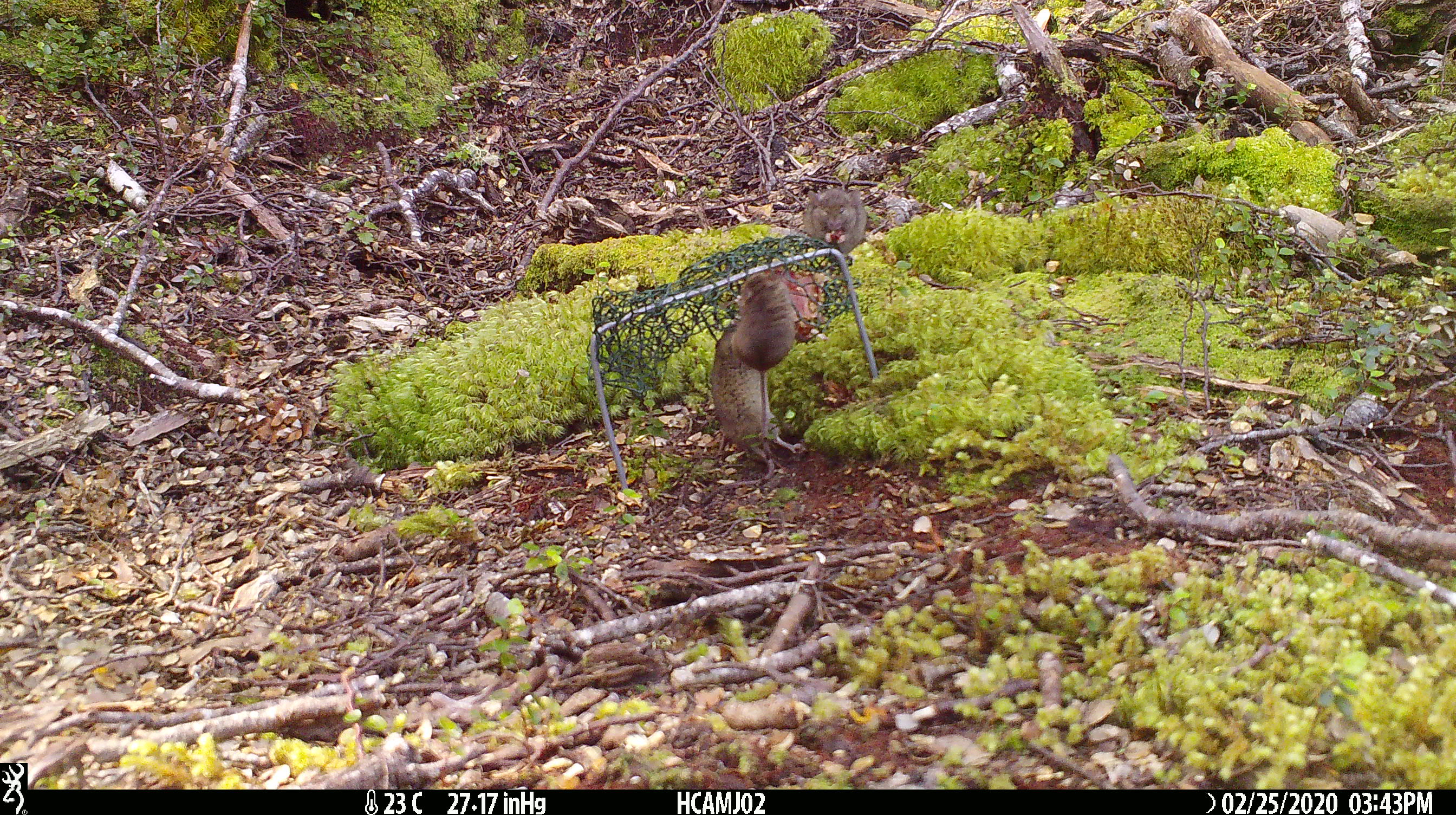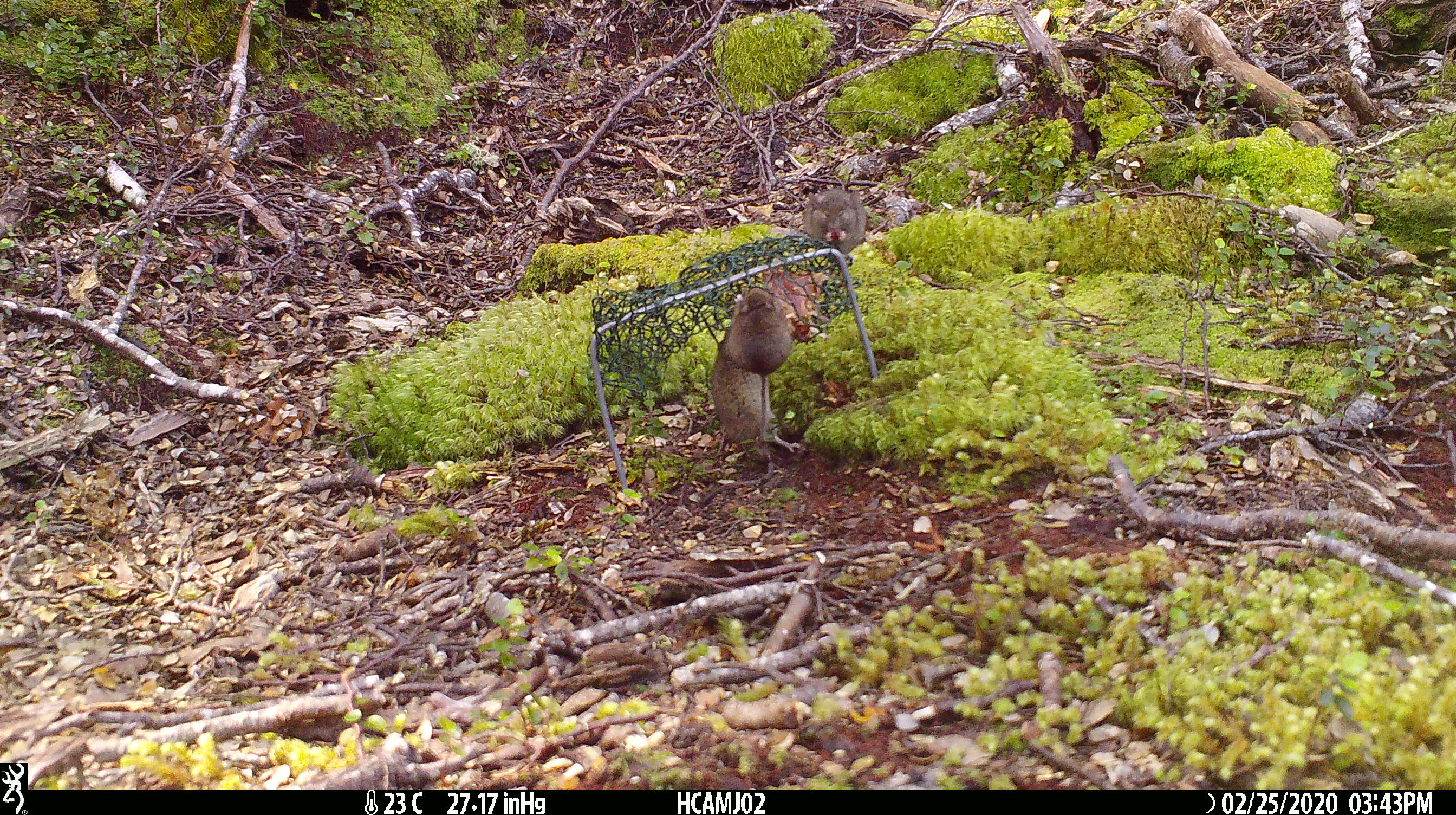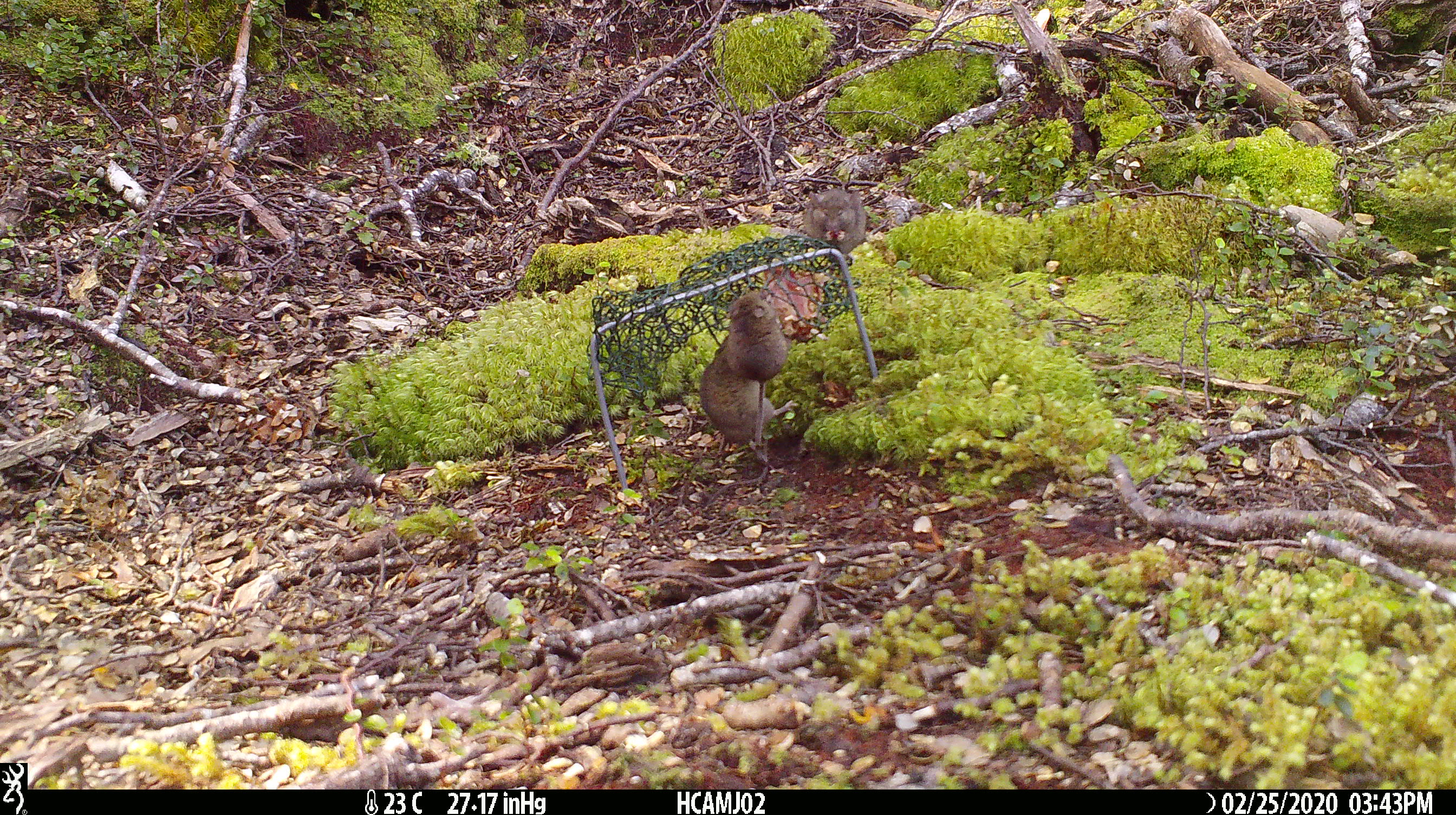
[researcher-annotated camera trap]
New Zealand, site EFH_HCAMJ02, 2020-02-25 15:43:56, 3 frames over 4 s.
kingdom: Animalia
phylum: Chordata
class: Mammalia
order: Rodentia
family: Muridae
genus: Mus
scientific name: Mus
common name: mouse